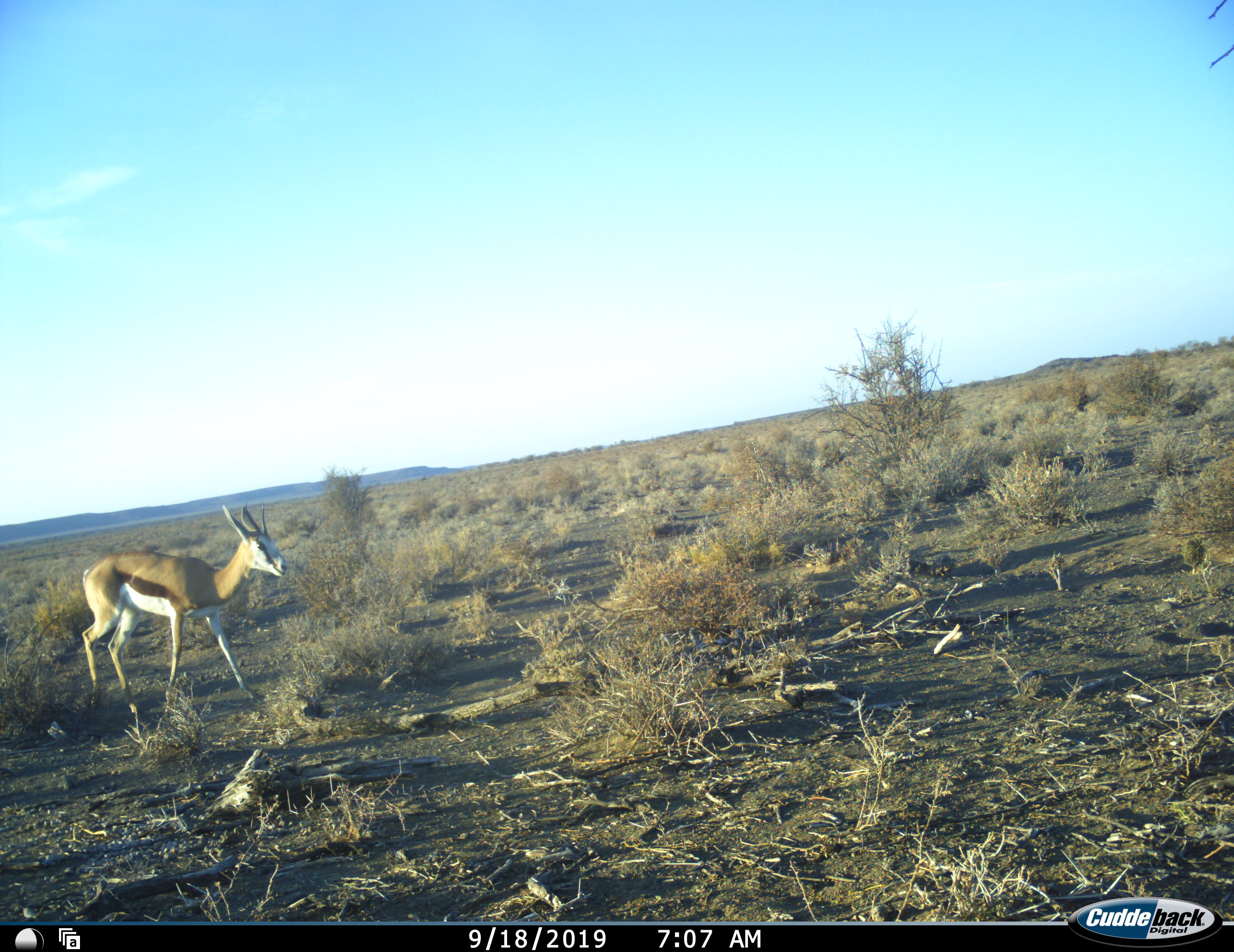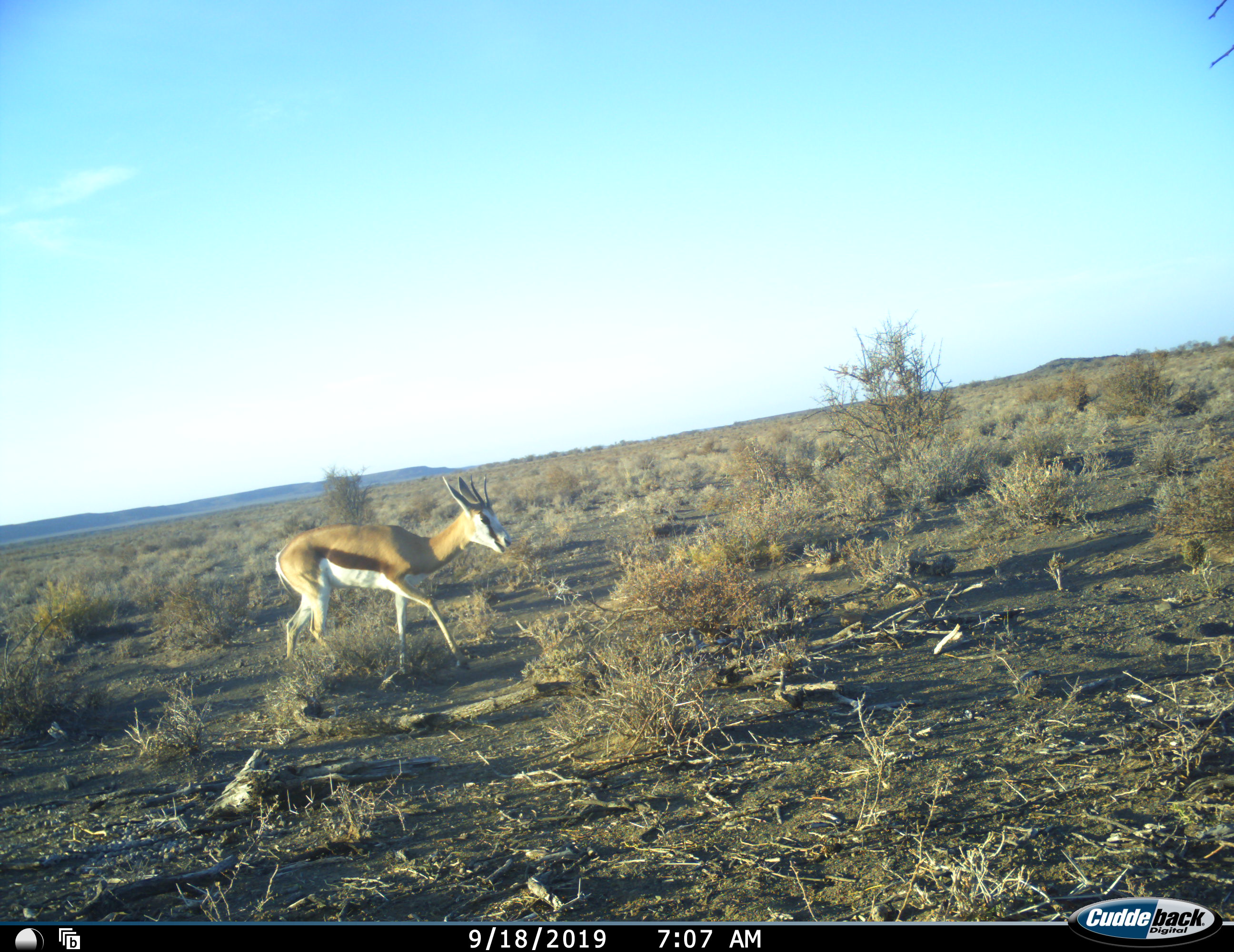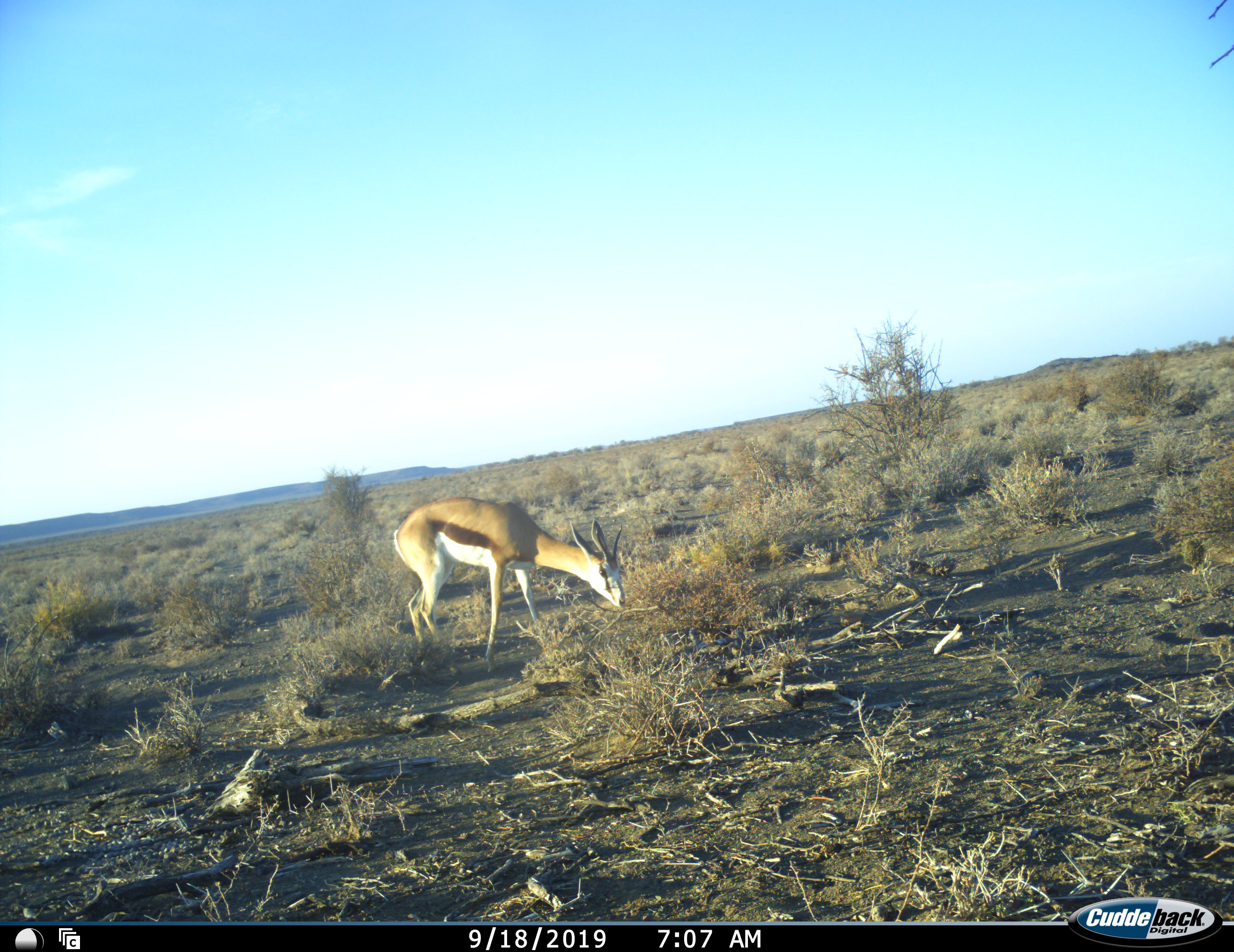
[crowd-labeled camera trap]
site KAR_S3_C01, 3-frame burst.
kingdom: Animalia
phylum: Chordata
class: Mammalia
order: Artiodactyla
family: Bovidae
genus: Antidorcas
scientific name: Antidorcas marsupialis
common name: springbok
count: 1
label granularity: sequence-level